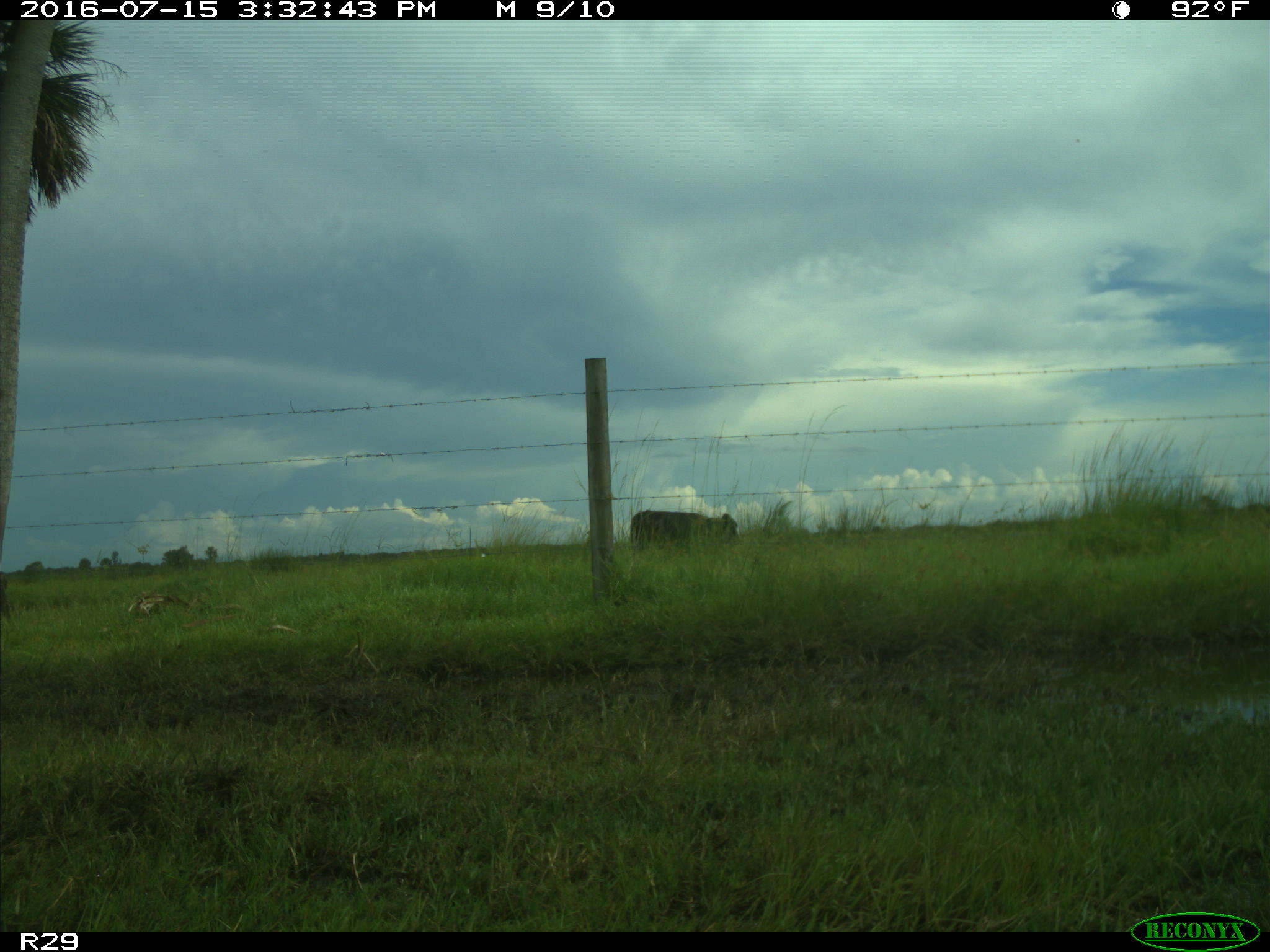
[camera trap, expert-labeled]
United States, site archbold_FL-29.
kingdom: Animalia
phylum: Chordata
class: Mammalia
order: Artiodactyla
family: Bovidae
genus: Bos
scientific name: Bos taurus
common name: domestic cow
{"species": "Bos taurus (domestic cow)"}